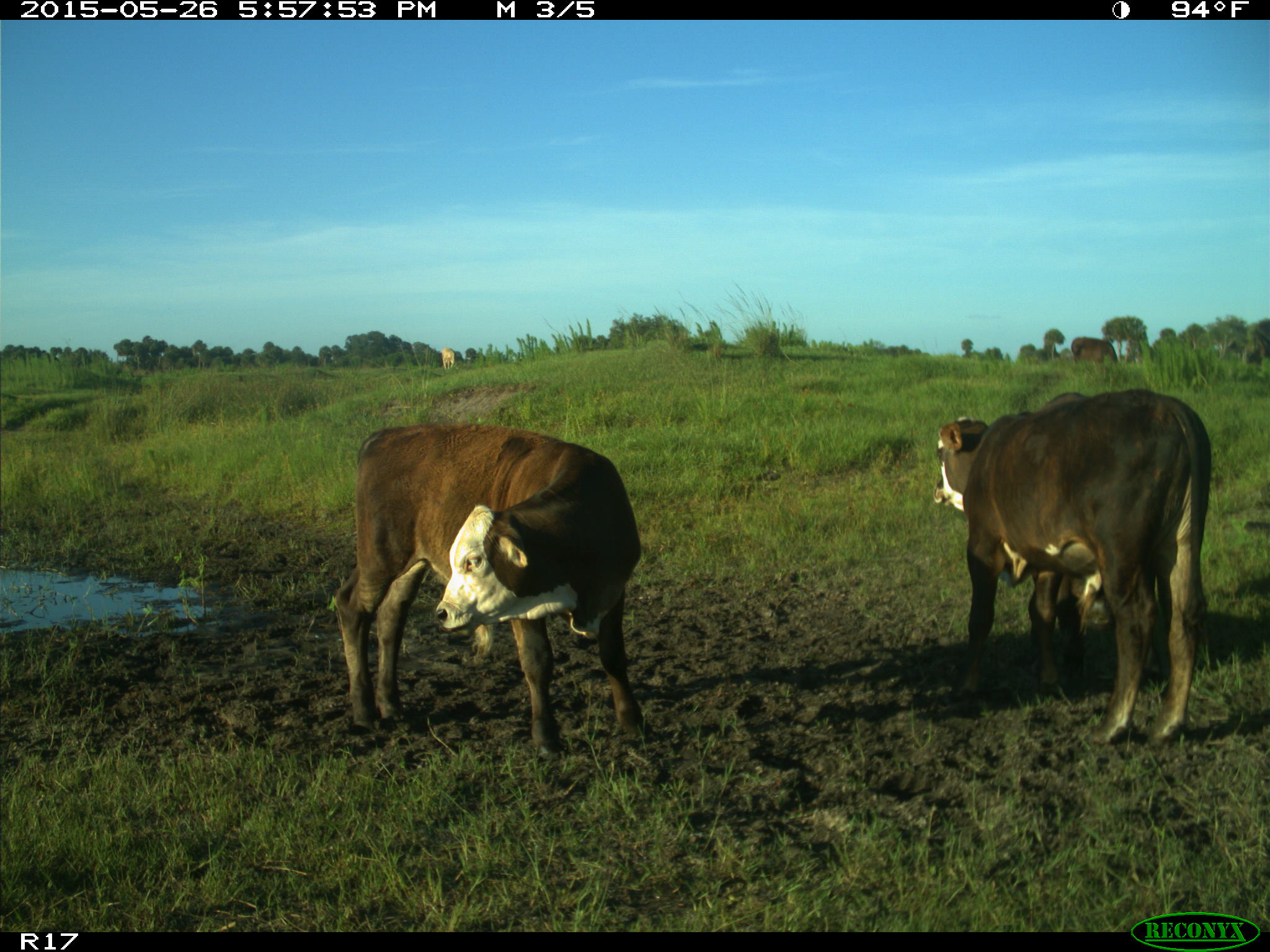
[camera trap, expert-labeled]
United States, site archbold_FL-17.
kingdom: Animalia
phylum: Chordata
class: Mammalia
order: Artiodactyla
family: Bovidae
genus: Bos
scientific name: Bos taurus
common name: domestic cow